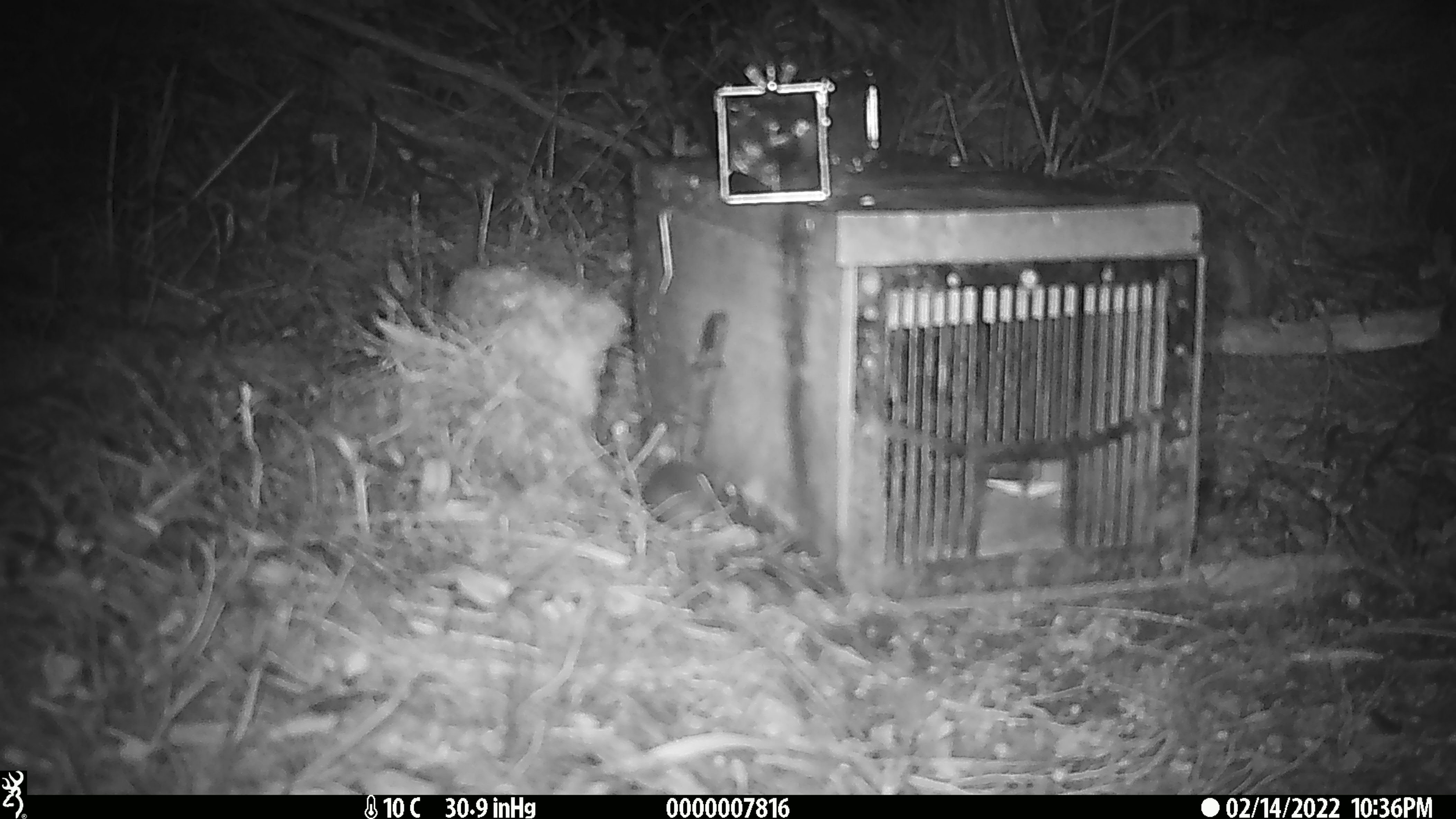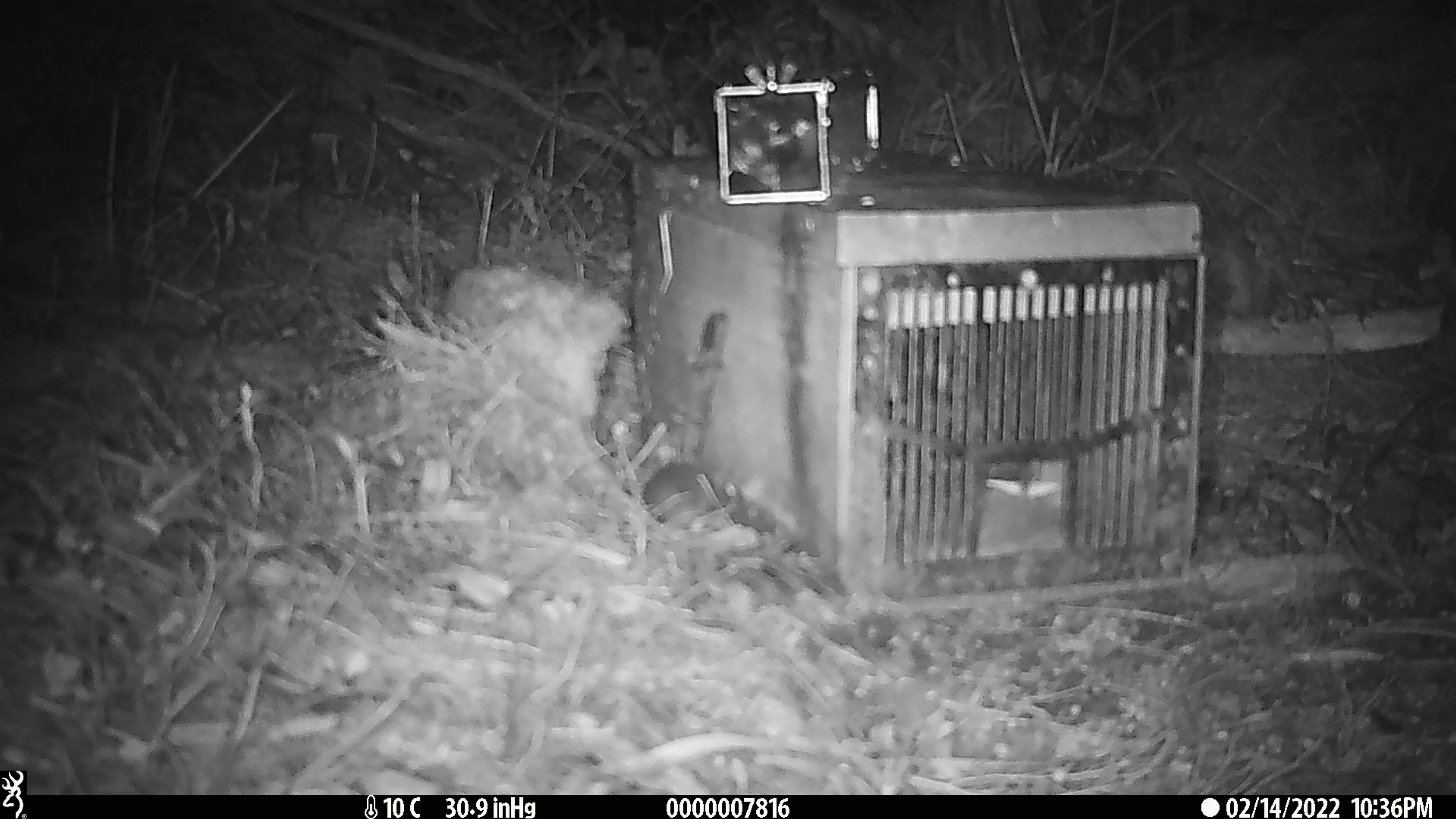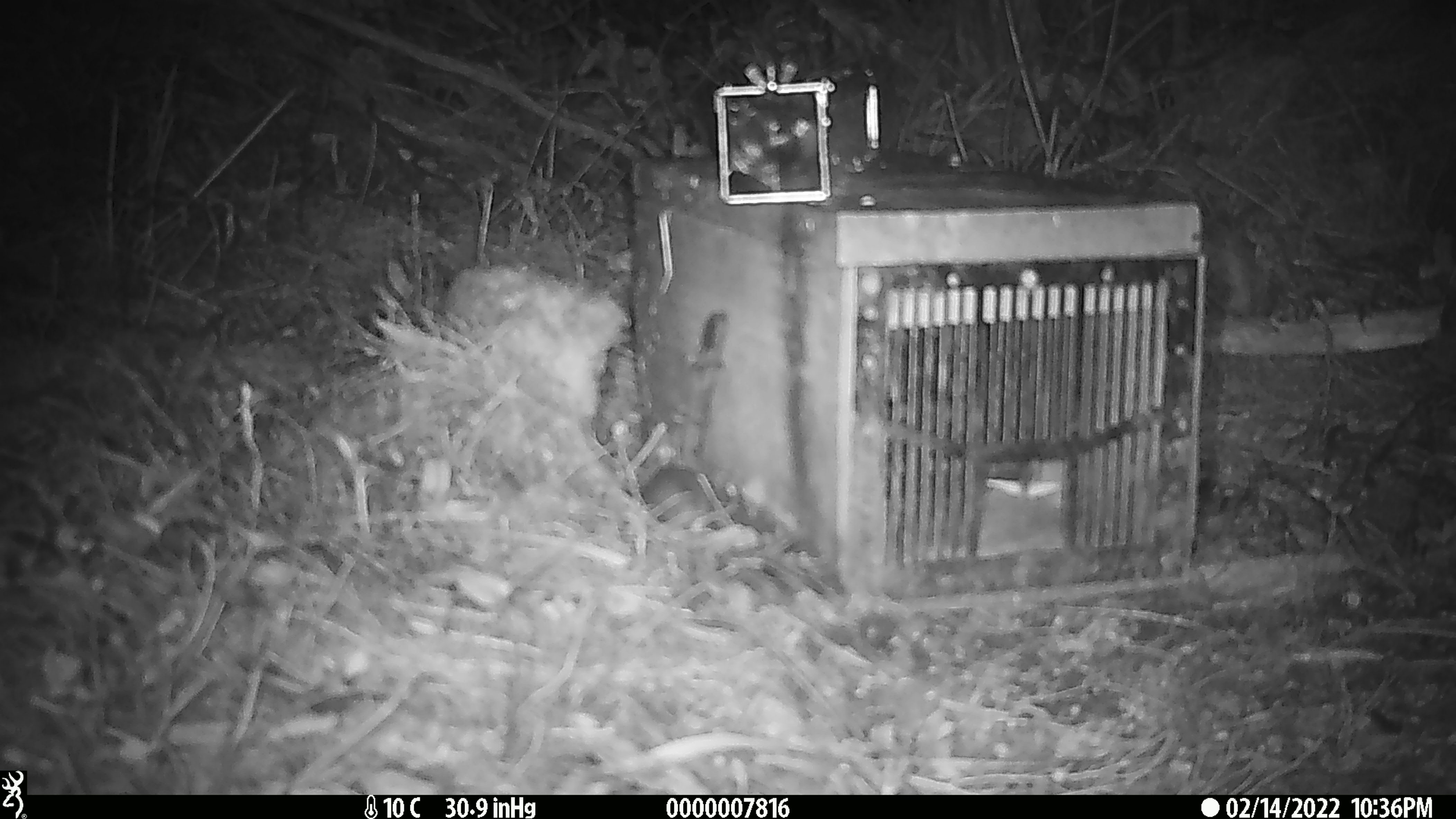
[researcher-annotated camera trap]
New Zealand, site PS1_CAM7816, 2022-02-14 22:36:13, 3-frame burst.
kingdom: Animalia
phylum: Chordata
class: Mammalia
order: Rodentia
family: Muridae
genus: Mus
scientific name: Mus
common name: mouse